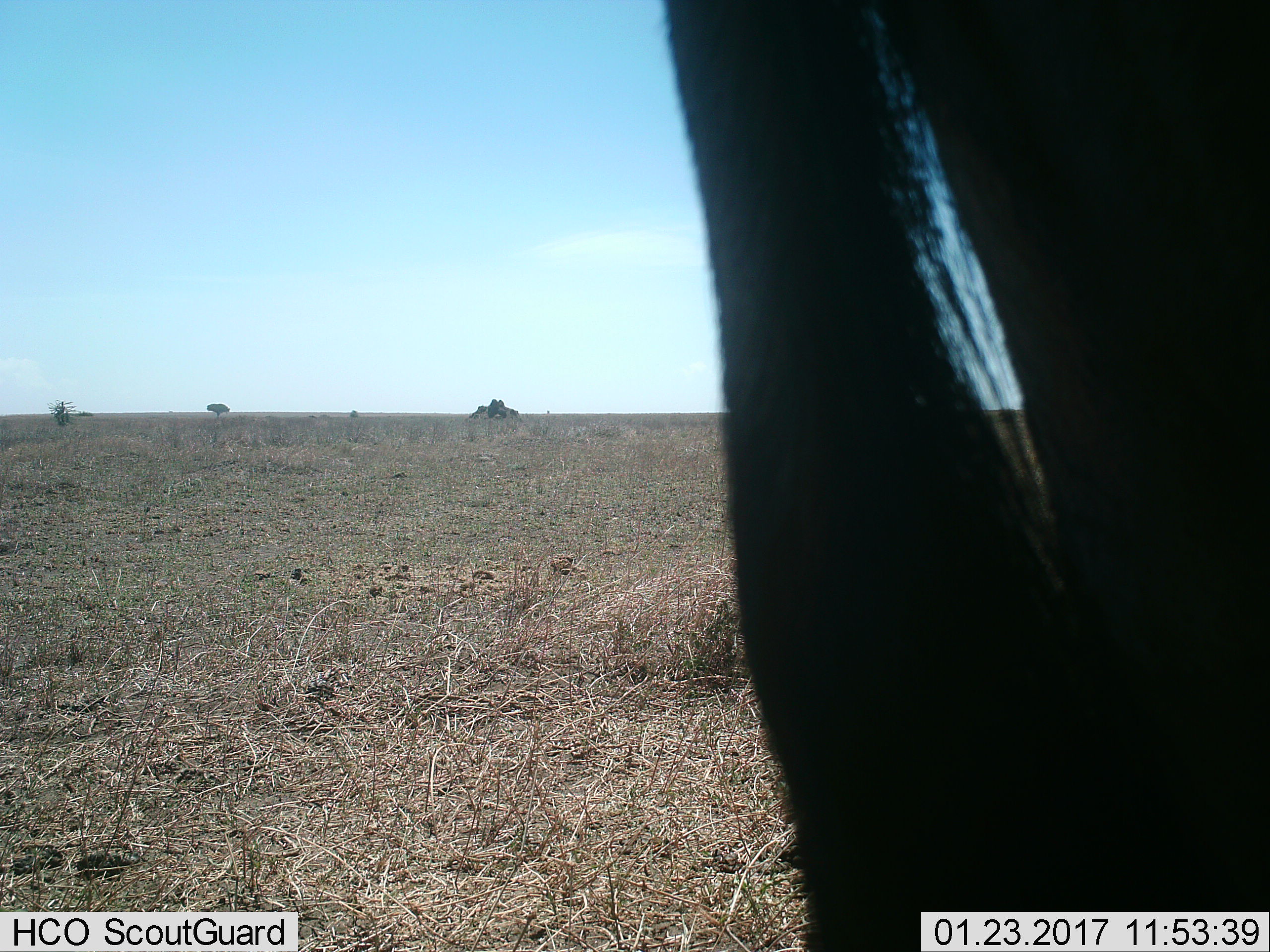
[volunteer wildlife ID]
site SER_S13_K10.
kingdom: Animalia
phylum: Chordata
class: Mammalia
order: Artiodactyla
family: Bovidae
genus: Connochaetes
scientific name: Connochaetes taurinus taurinus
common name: blue wildebeest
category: wildebeestblue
Wildebeestblue (blue wildebeest) (Connochaetes taurinus taurinus), count 1. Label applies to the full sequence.